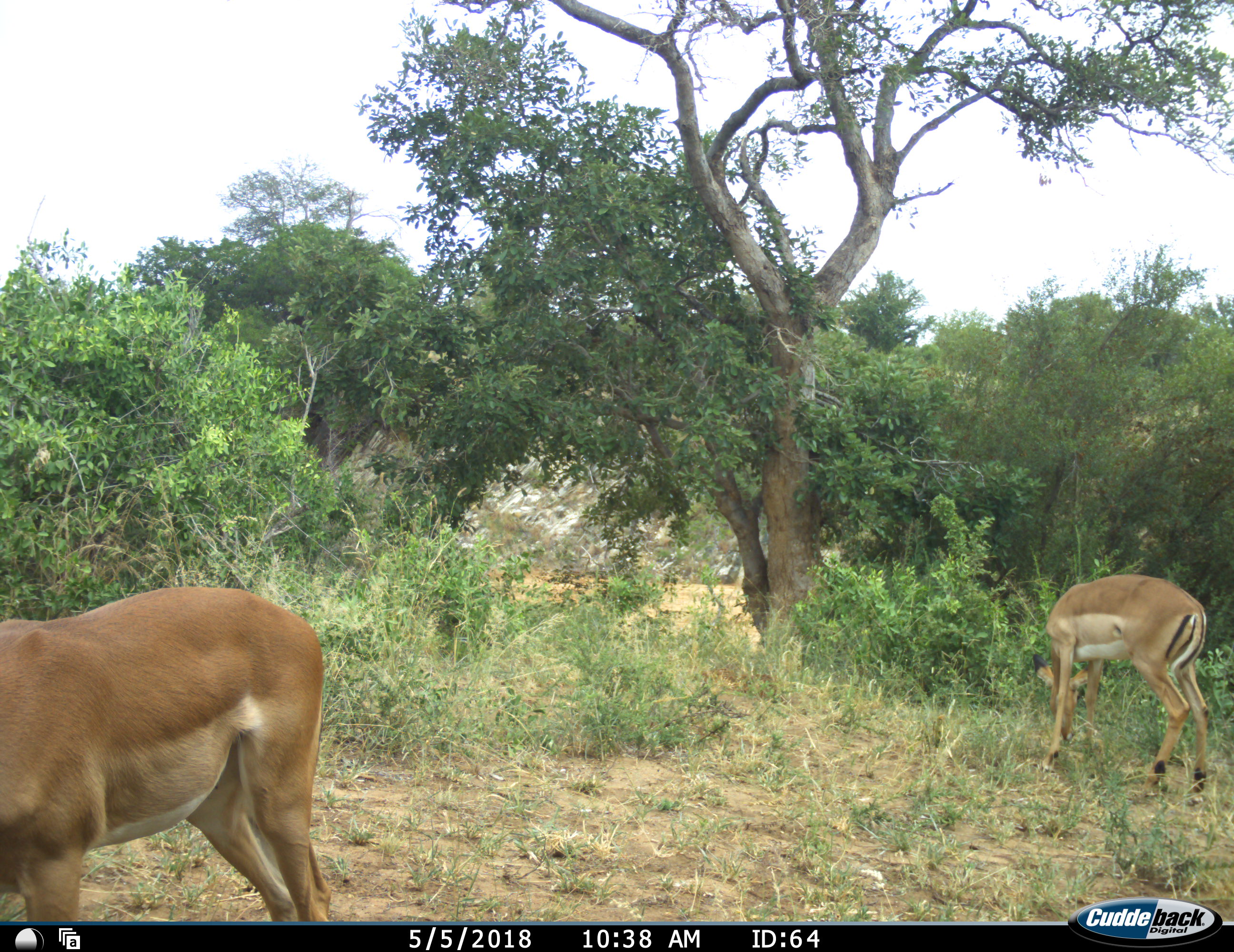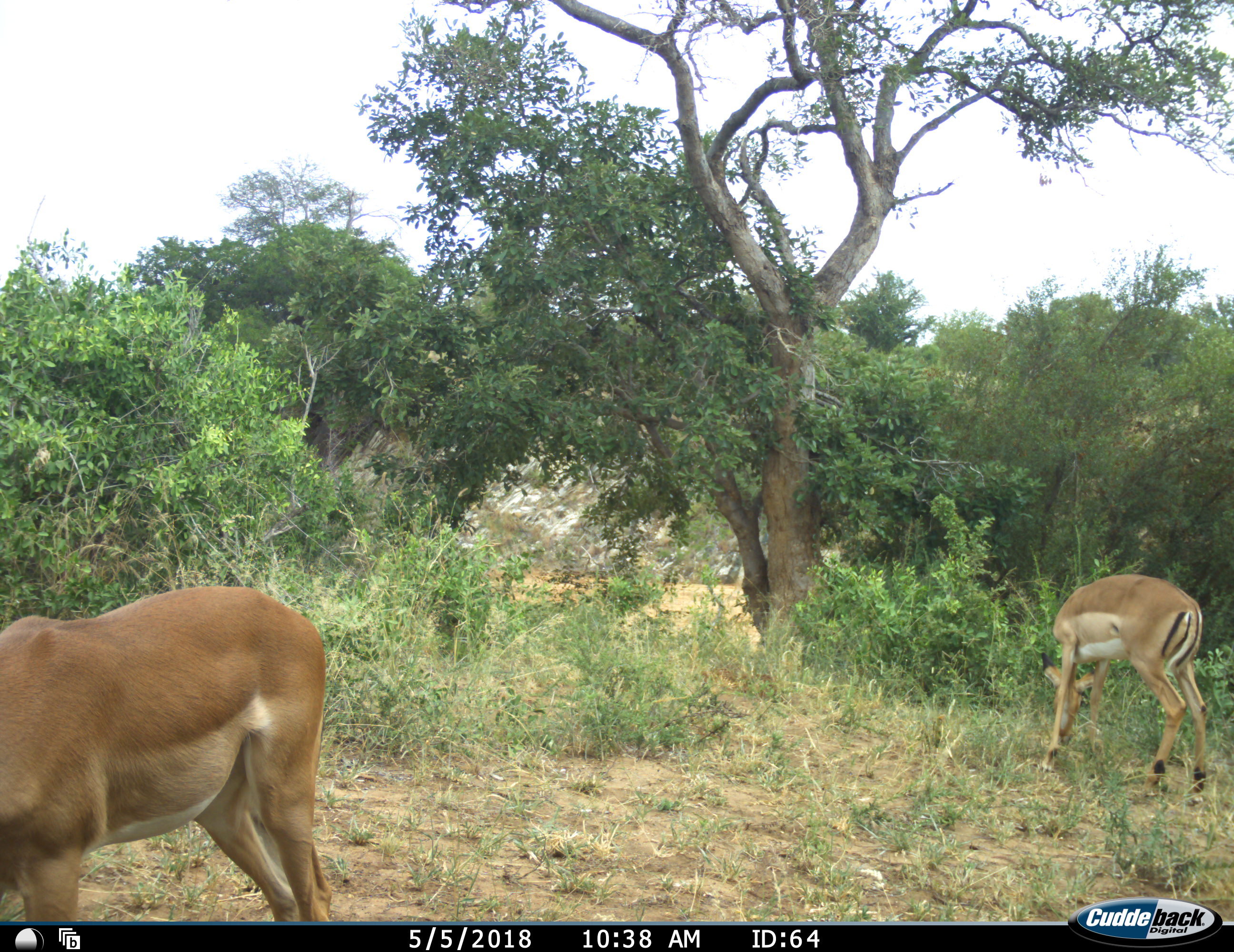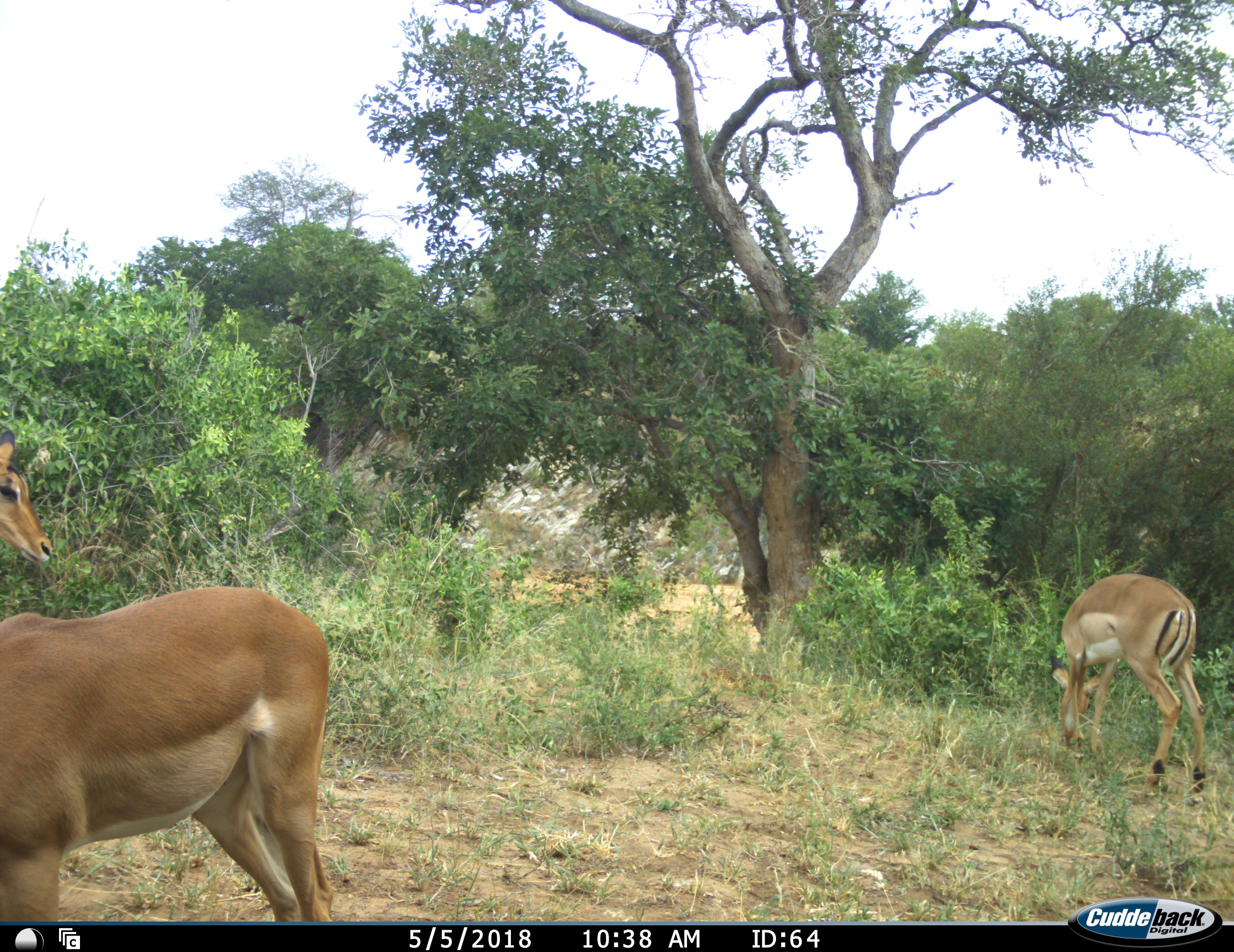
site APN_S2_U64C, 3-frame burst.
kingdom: Animalia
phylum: Chordata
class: Mammalia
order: Artiodactyla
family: Bovidae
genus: Aepyceros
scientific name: Aepyceros melampus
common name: impala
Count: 3.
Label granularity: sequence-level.